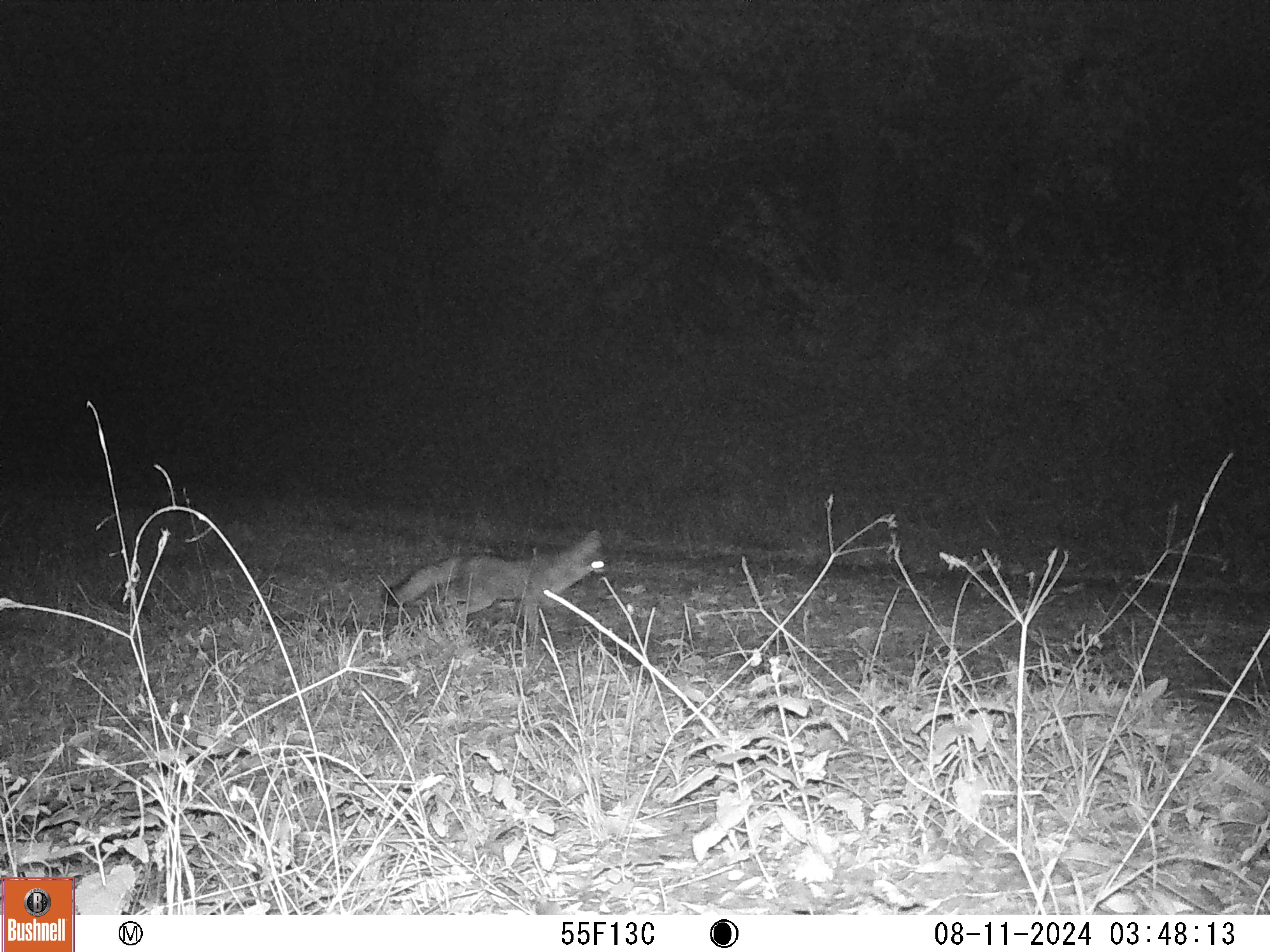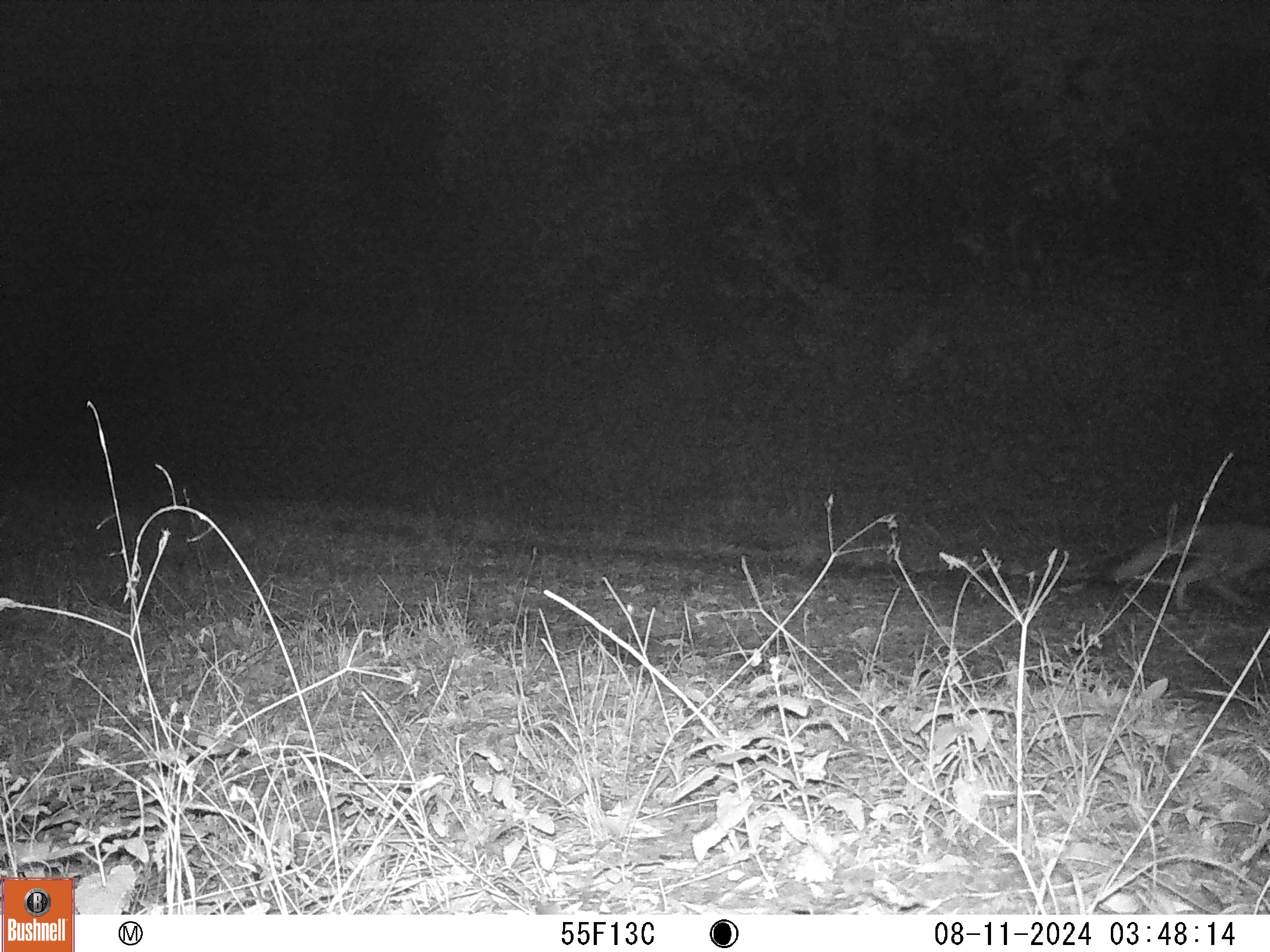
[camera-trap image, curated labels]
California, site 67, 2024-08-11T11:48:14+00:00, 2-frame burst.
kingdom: Animalia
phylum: Chordata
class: Mammalia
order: Carnivora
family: Canidae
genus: Urocyon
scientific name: Urocyon cinereoargenteus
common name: gray fox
Gray fox (Urocyon cinereoargenteus).